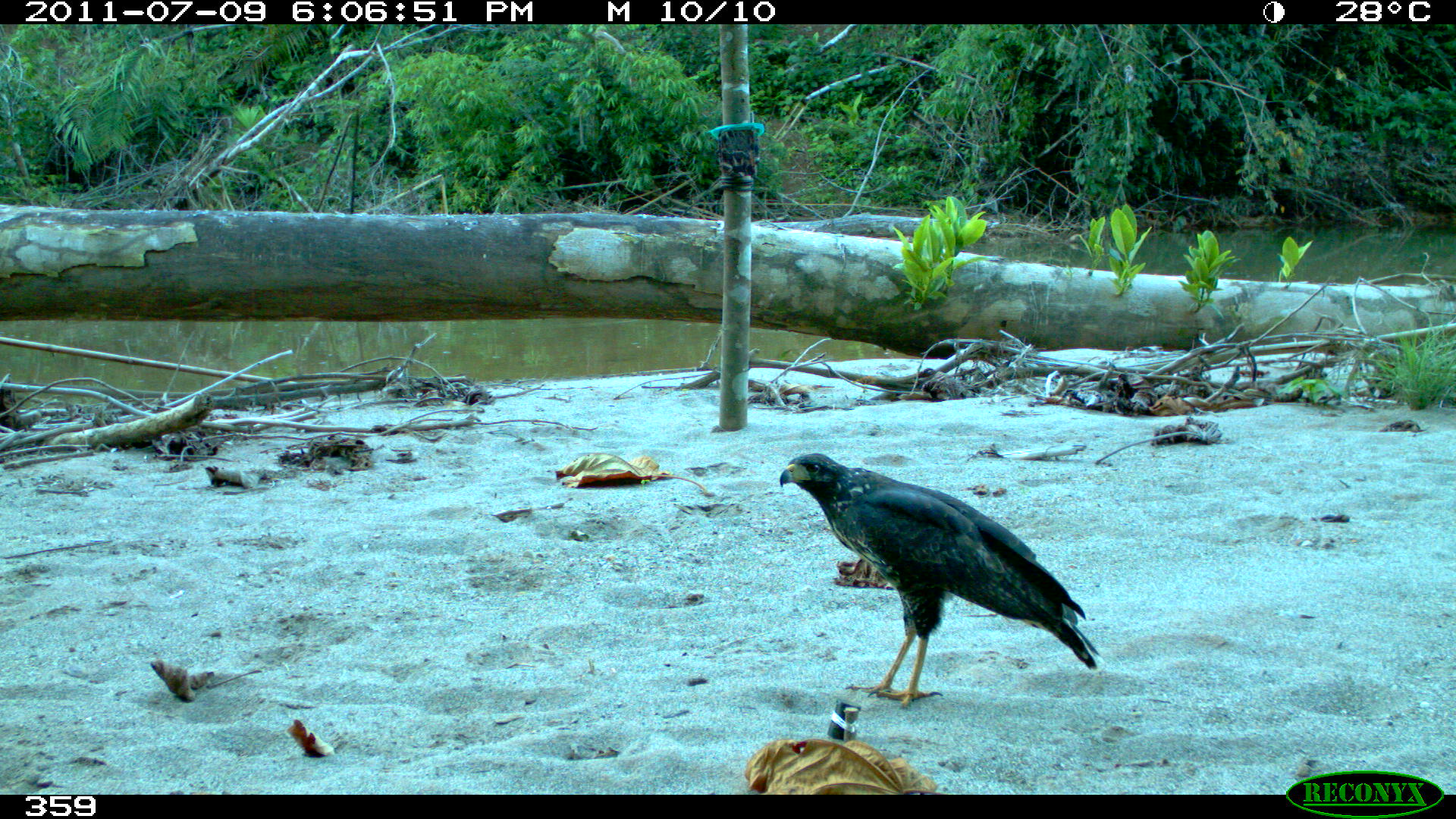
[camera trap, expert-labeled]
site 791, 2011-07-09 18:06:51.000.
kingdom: Animalia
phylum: Chordata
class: Aves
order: Accipitriformes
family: Accipitridae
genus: Buteogallus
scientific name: Buteogallus urubitinga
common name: great black hawk